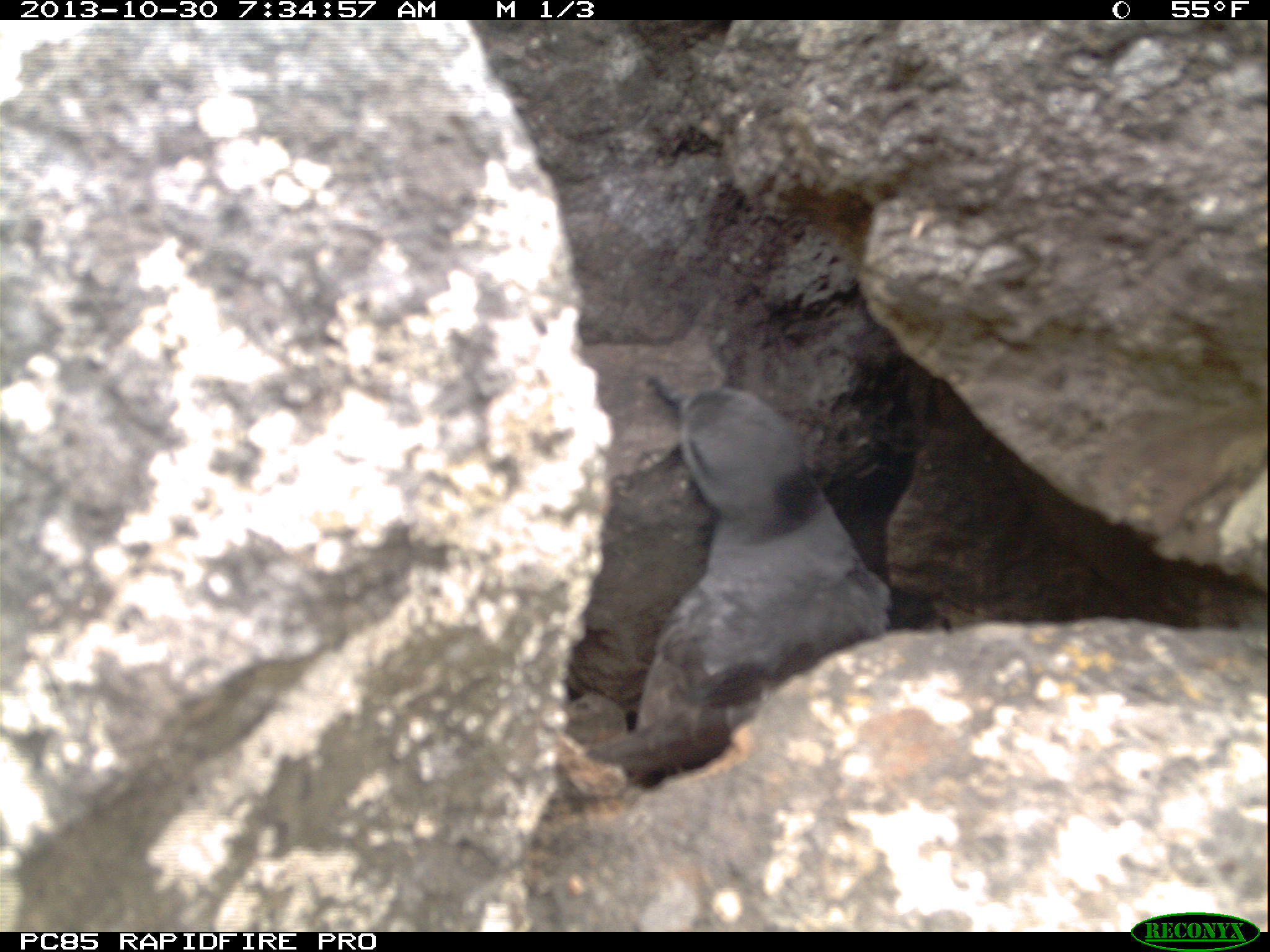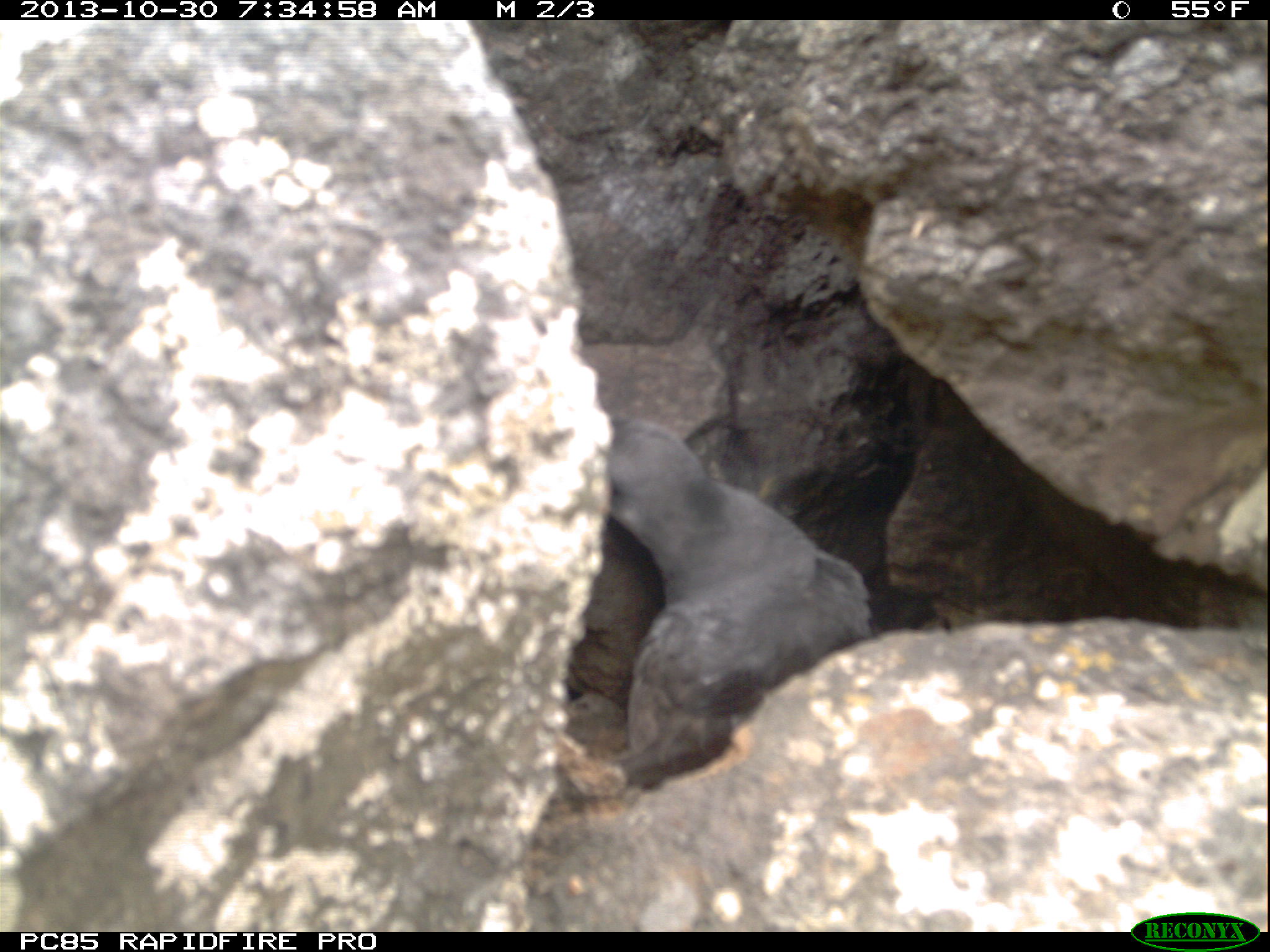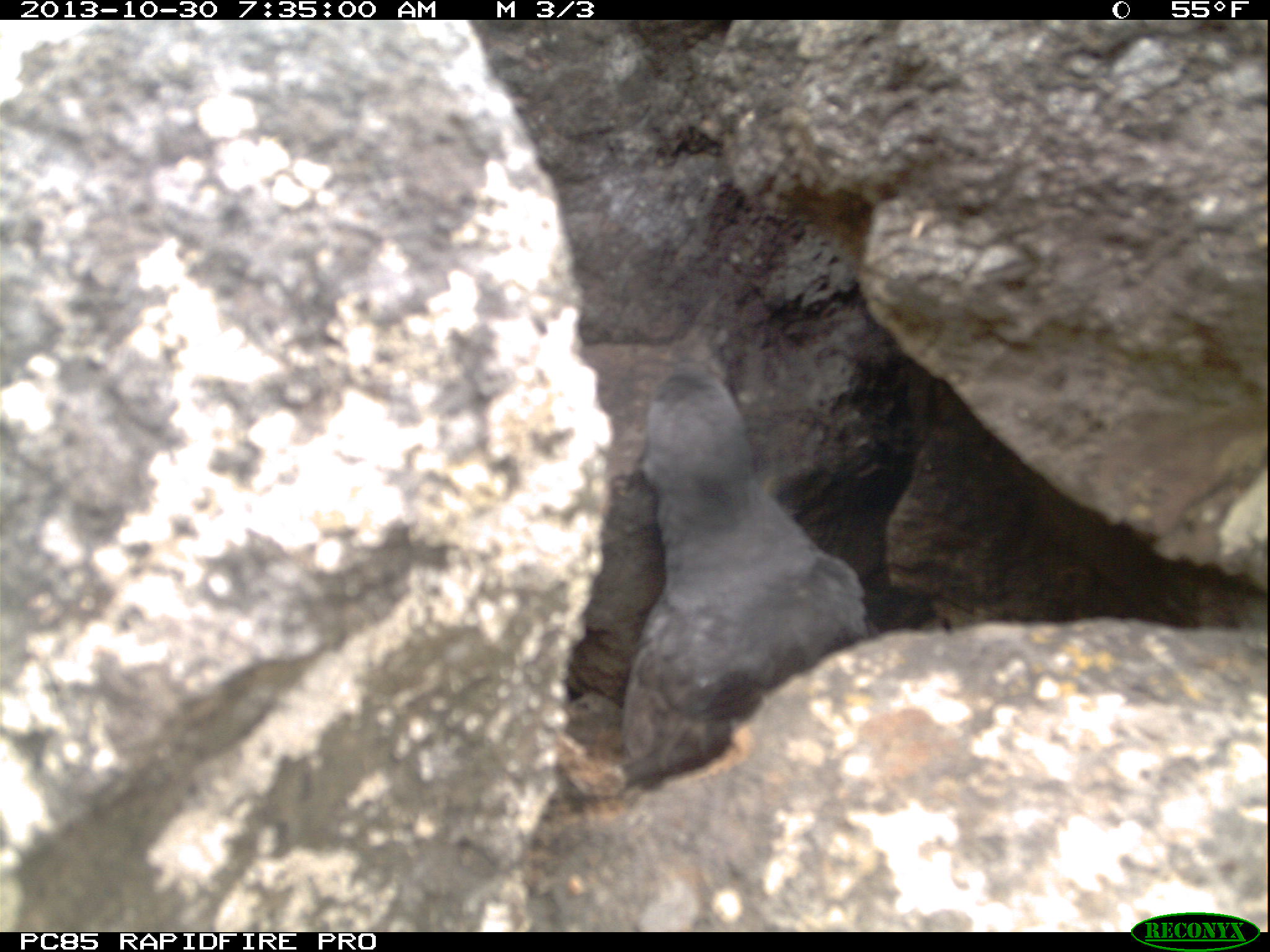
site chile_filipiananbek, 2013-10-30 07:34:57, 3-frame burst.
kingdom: Animalia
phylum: Chordata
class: Aves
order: Procellariiformes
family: Procellariidae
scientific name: Procellariidae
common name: petrel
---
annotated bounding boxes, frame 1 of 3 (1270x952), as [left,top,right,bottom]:
petrel: [568,373,900,782]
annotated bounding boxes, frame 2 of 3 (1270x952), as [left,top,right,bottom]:
petrel: [579,407,868,785]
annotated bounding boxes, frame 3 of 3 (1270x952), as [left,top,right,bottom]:
petrel: [620,356,884,798]